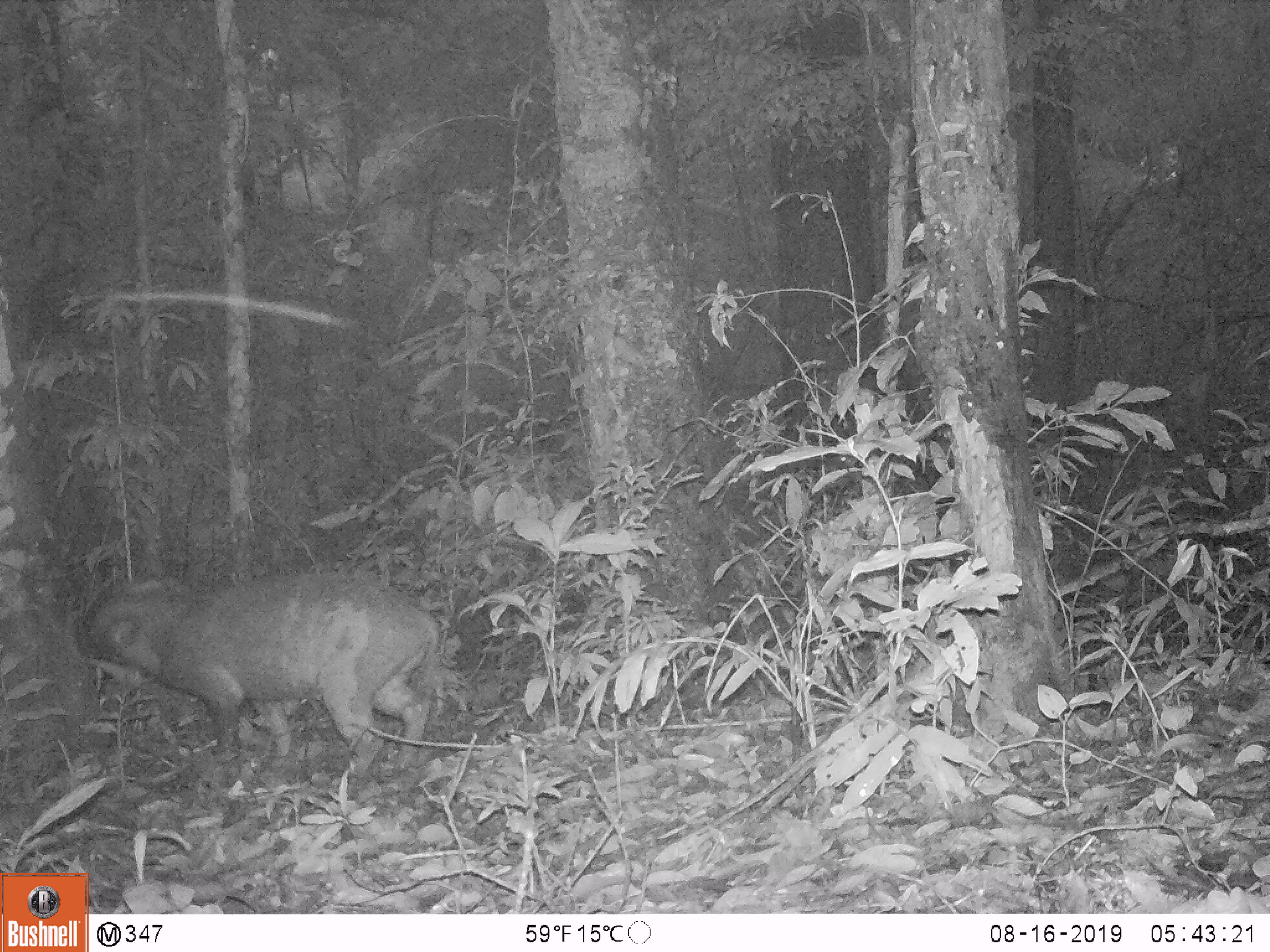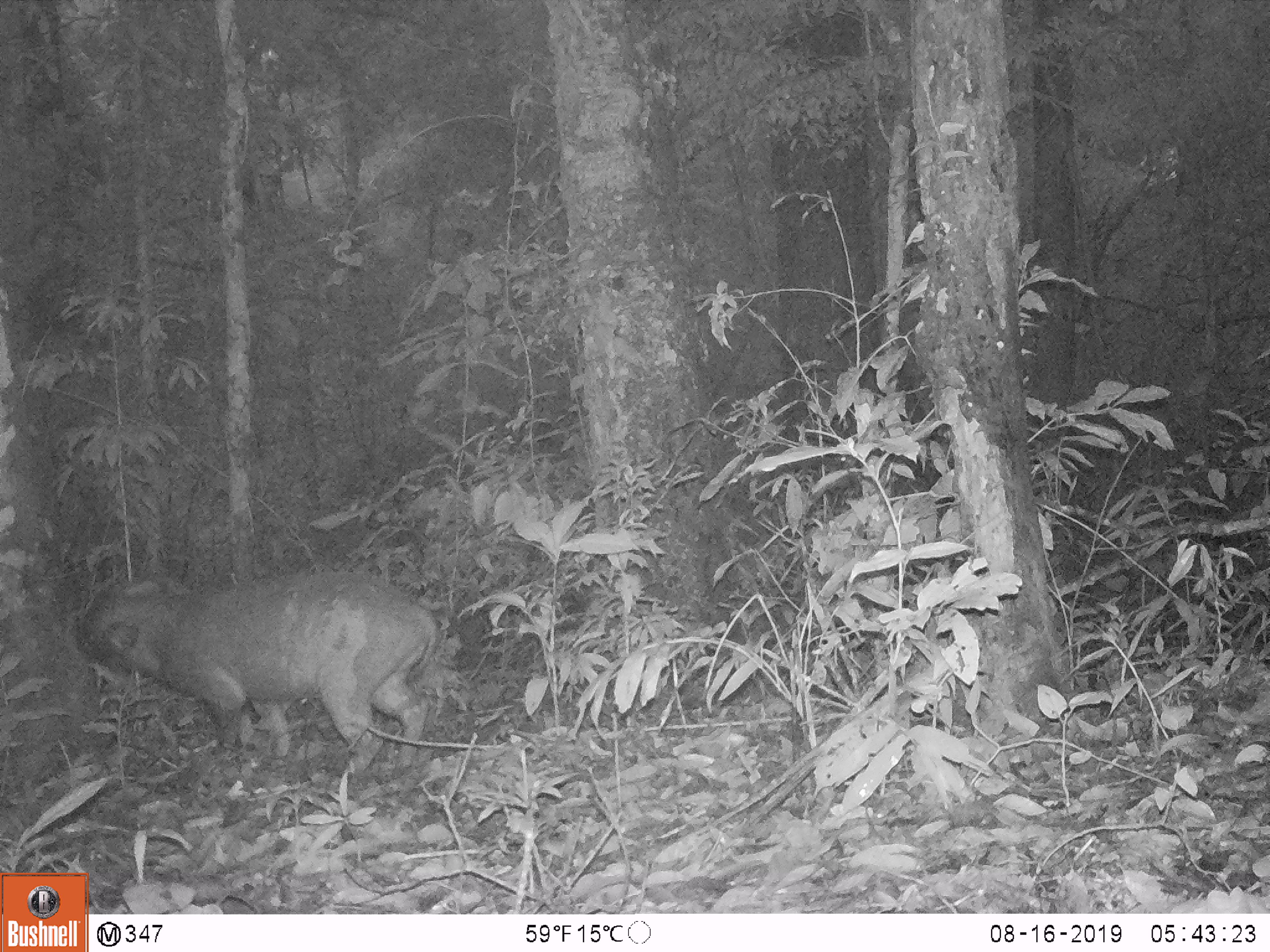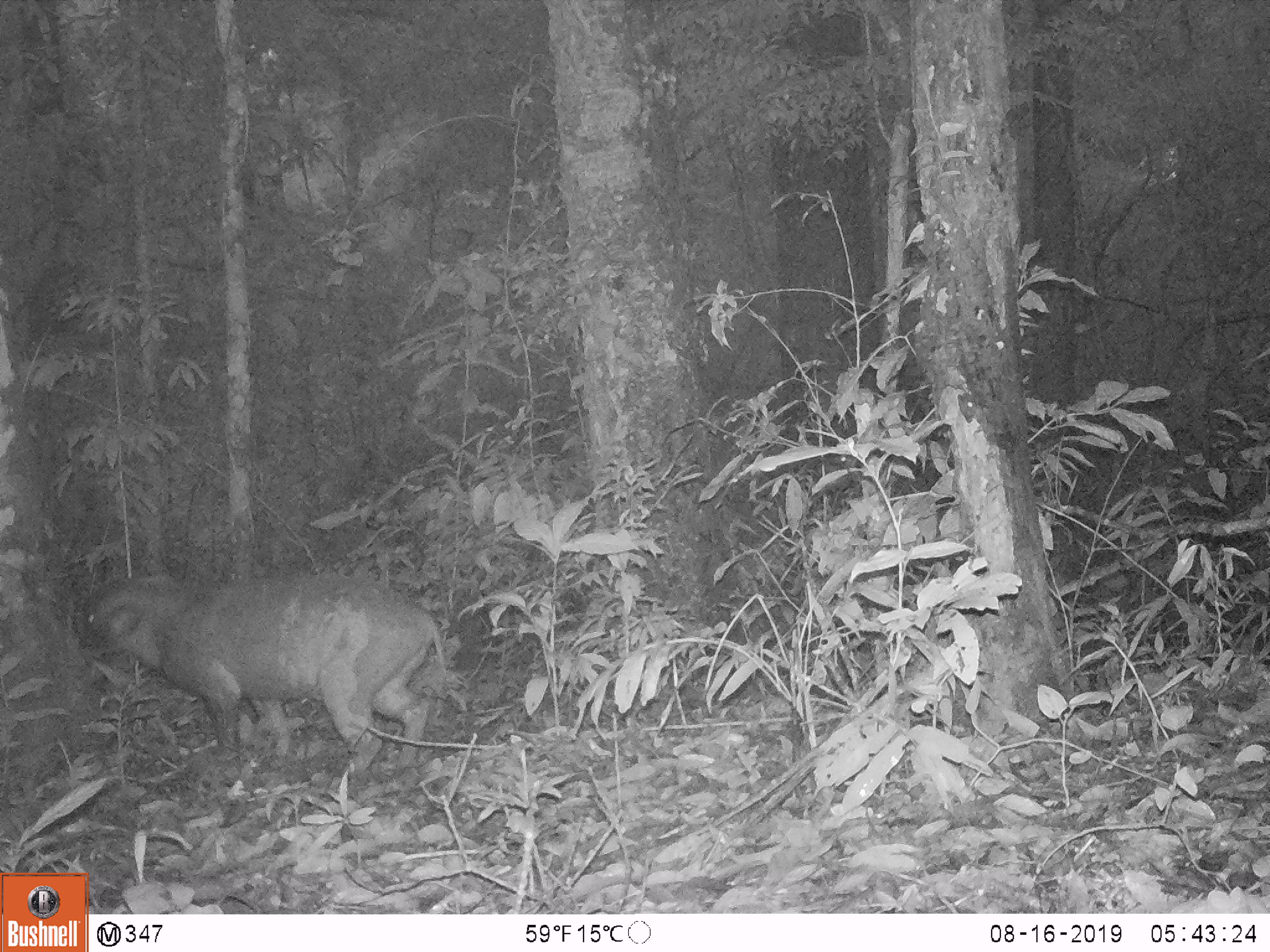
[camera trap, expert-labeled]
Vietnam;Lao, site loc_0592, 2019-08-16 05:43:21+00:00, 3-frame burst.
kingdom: Animalia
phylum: Chordata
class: Mammalia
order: Artiodactyla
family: Suidae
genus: Sus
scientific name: Sus scrofa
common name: eurasian wild pig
Eurasian wild pig (Sus scrofa). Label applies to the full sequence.